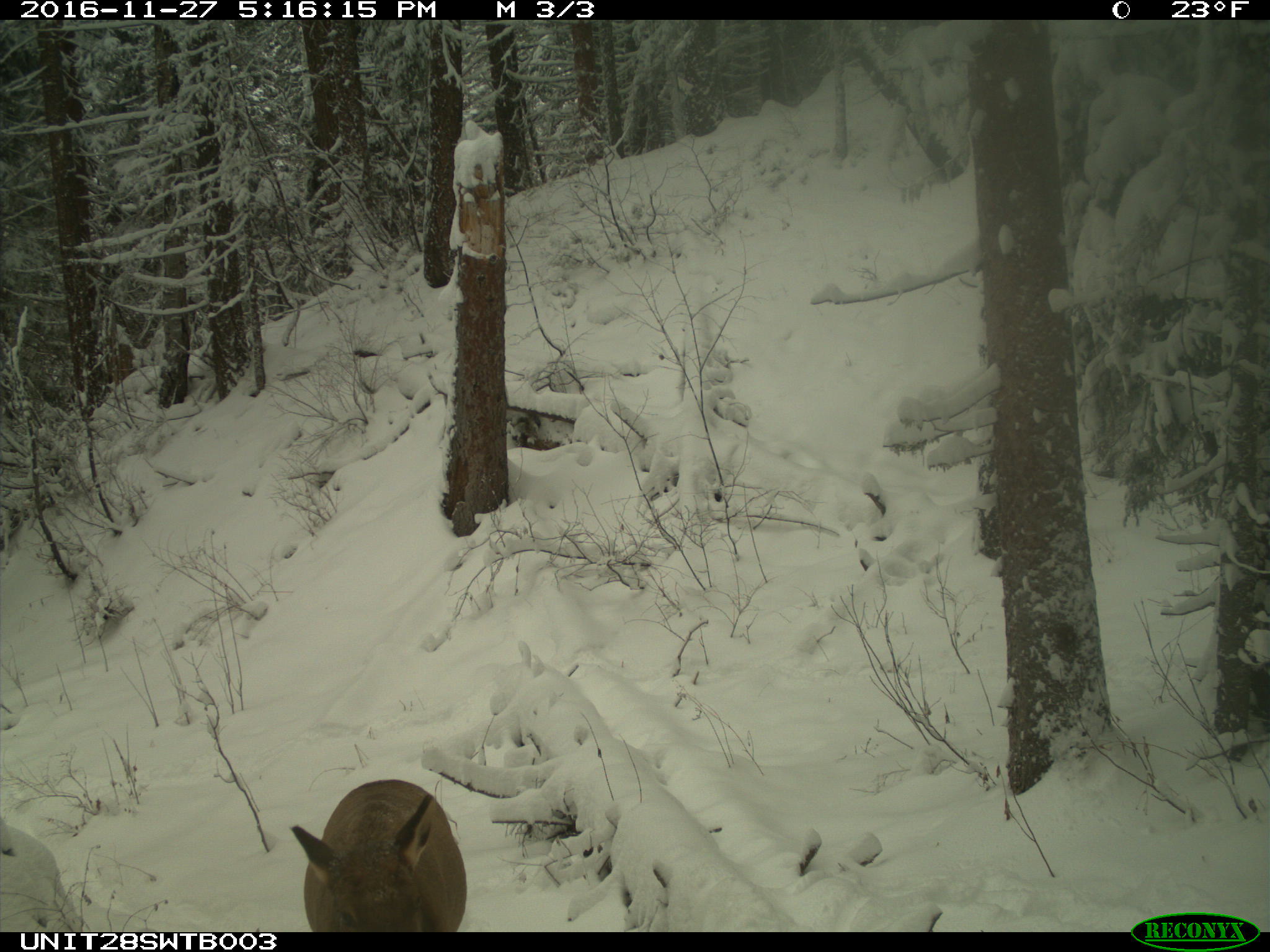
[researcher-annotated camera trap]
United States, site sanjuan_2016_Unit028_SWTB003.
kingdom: Animalia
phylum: Chordata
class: Mammalia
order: Artiodactyla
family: Cervidae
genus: Cervus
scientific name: Cervus elaphus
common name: red deer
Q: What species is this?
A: Cervus elaphus (red deer).